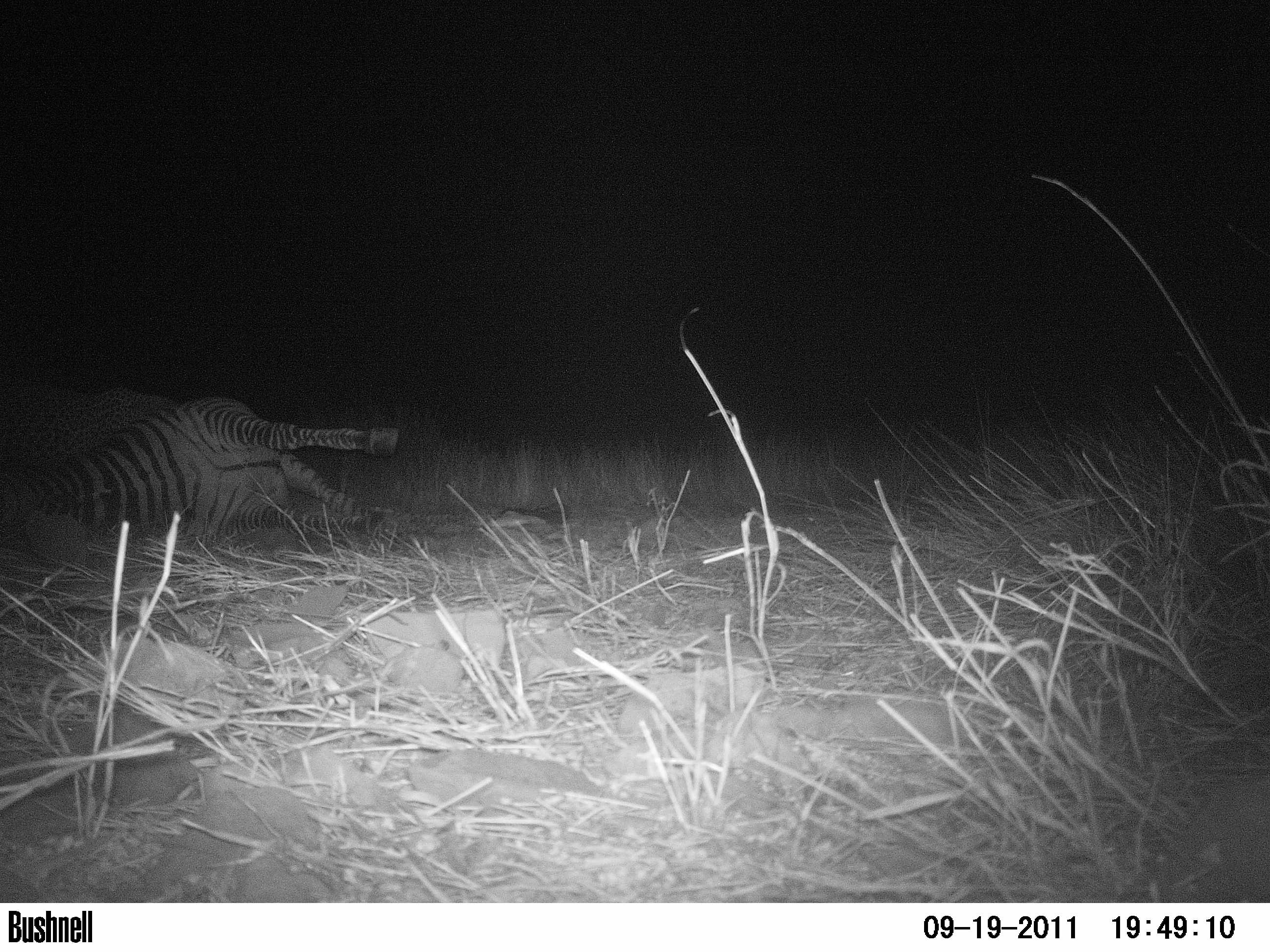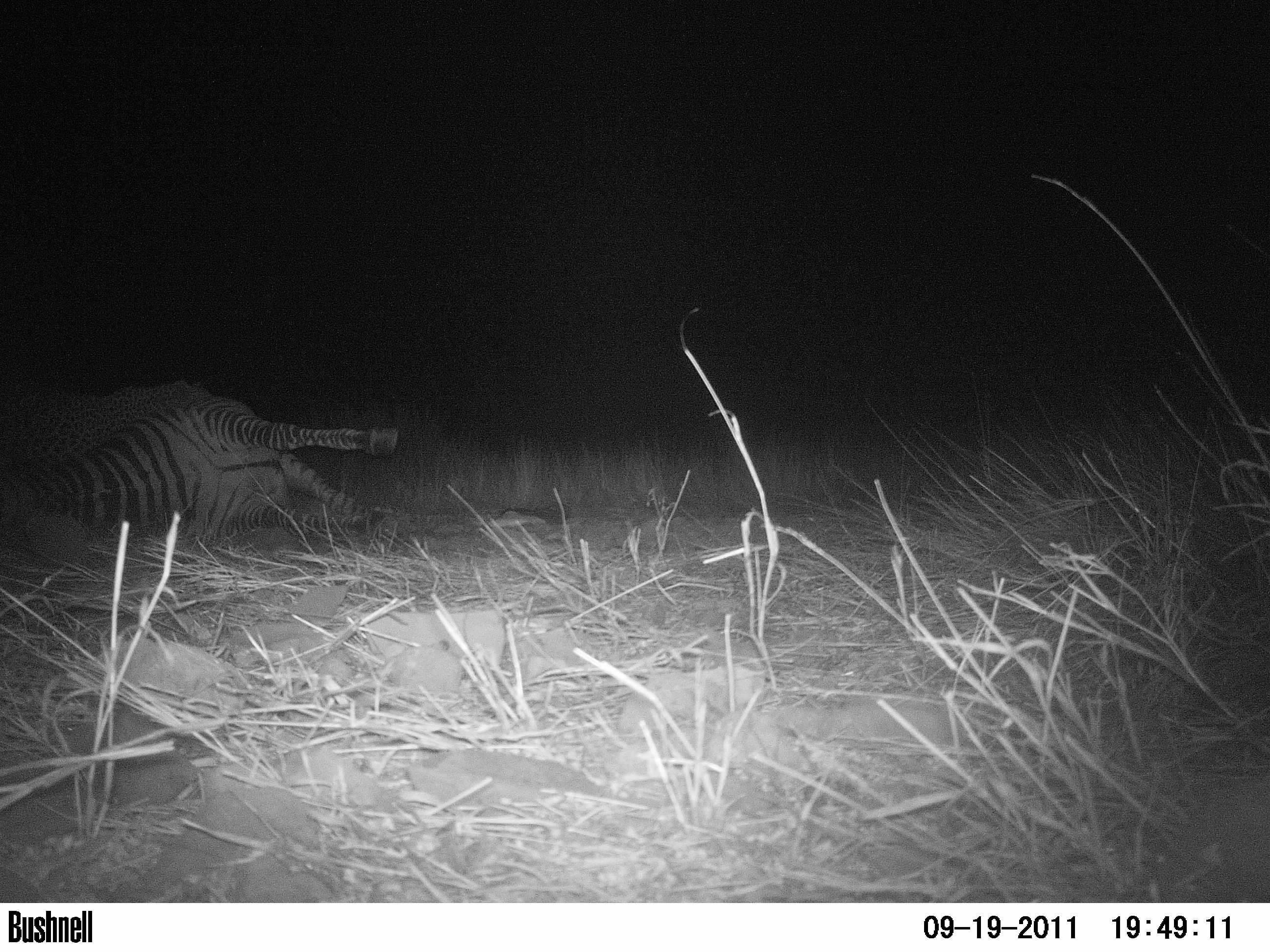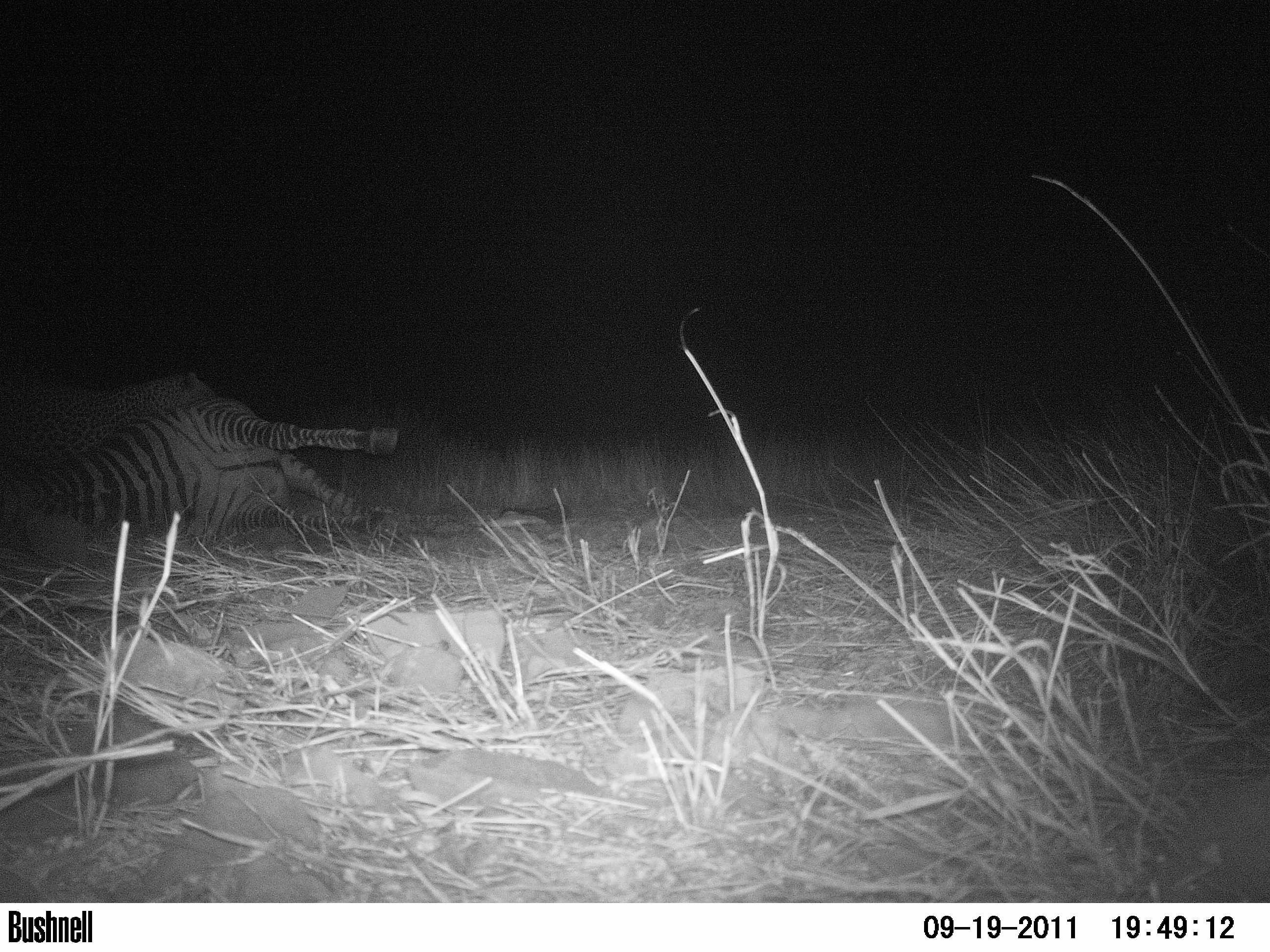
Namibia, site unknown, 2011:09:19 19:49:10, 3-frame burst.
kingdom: Animalia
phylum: Chordata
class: Mammalia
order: Carnivora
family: Felidae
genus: Panthera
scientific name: Panthera pardus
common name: leopard